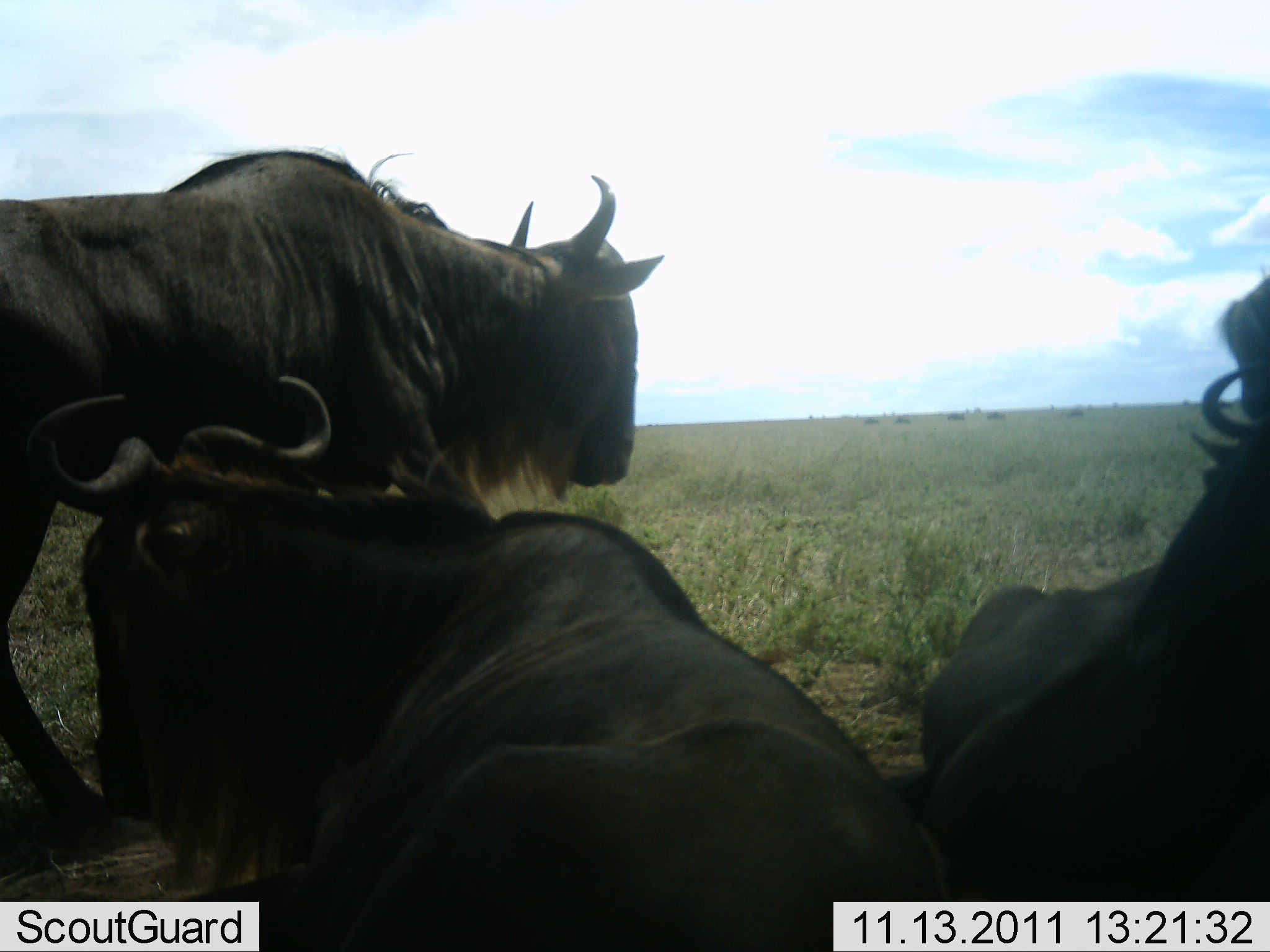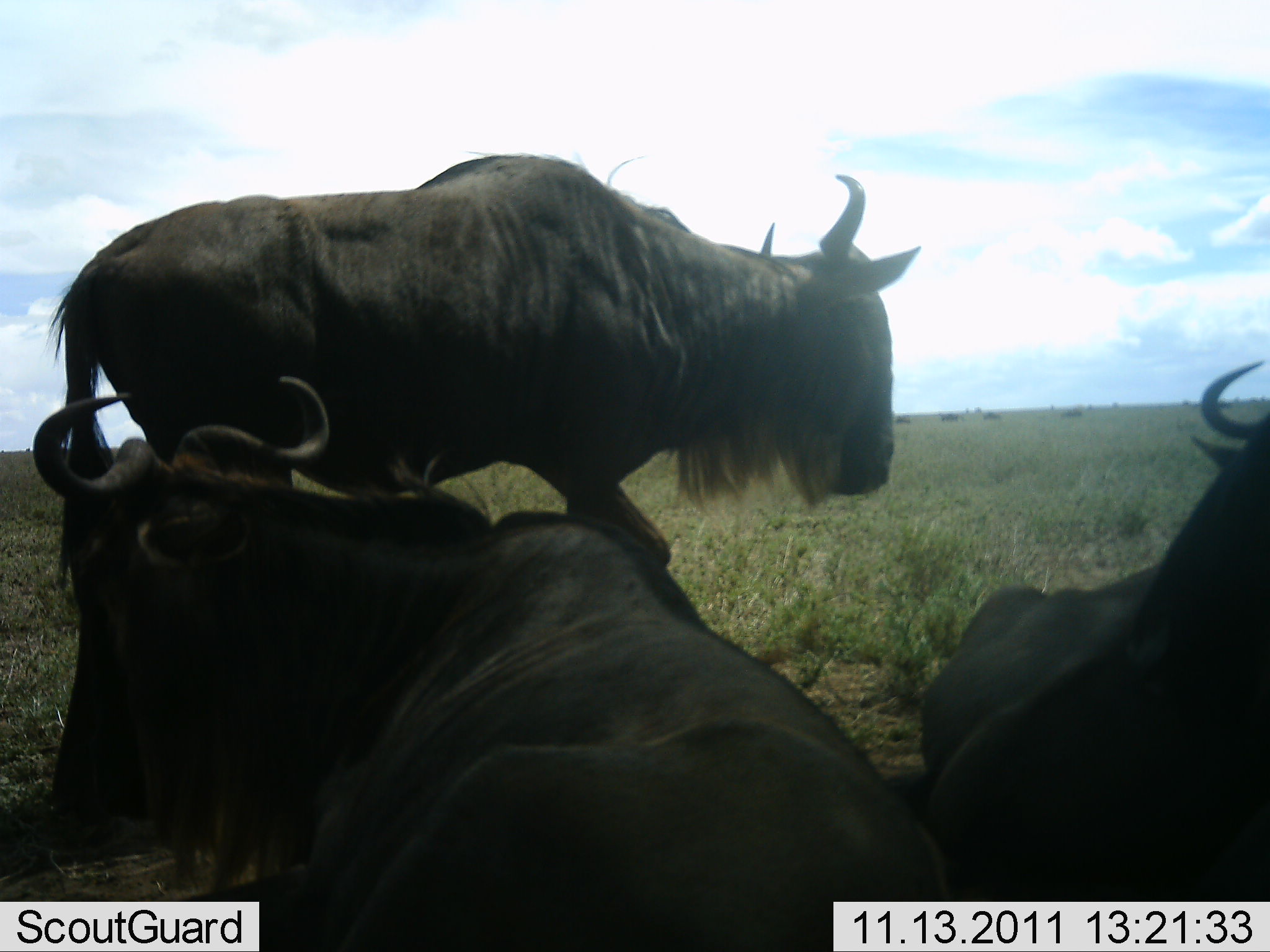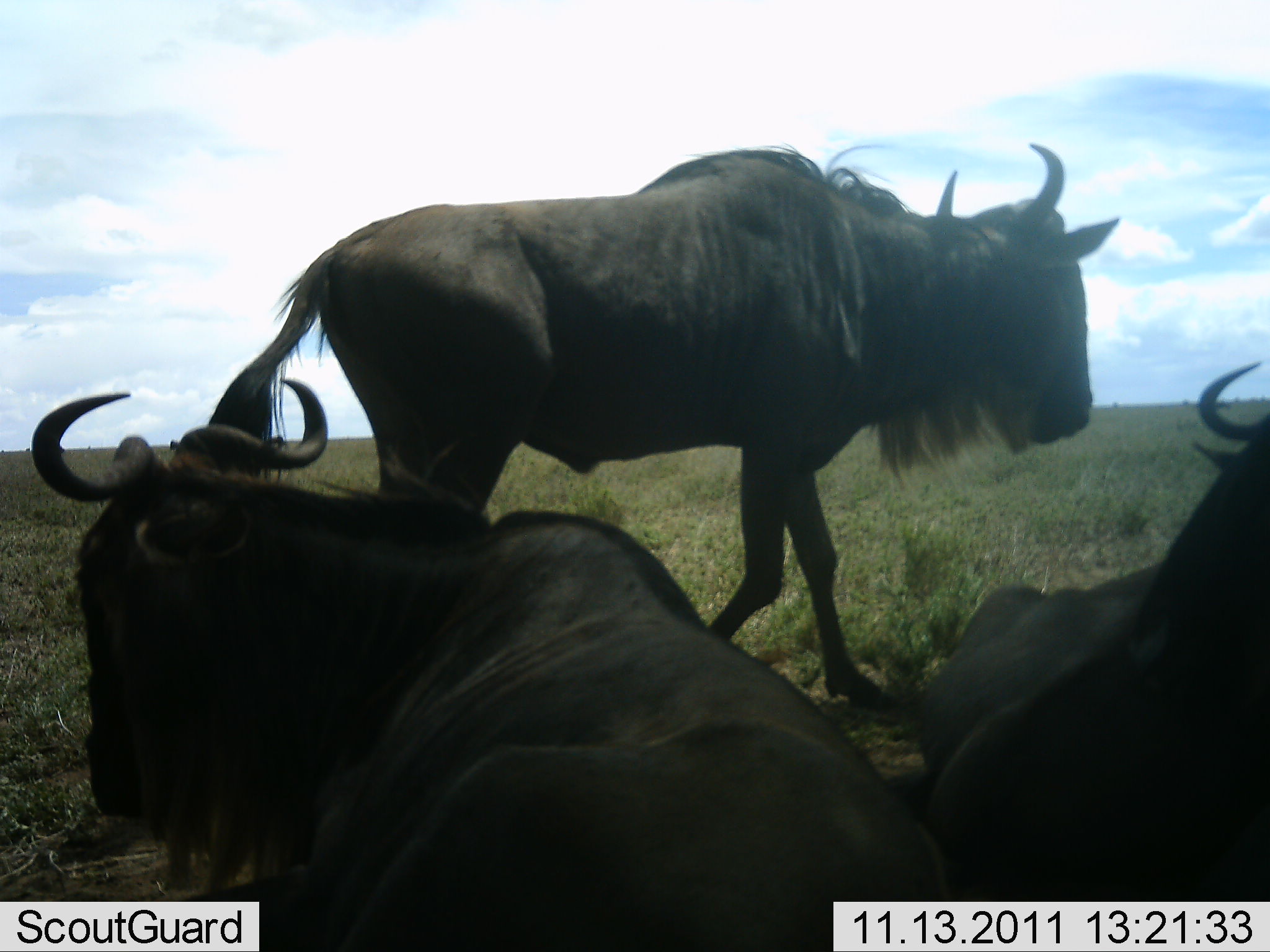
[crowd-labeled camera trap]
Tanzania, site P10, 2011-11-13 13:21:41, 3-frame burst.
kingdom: Animalia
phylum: Chordata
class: Mammalia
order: Artiodactyla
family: Bovidae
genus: Connochaetes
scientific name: Connochaetes taurinus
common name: blue wildebeest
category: wildebeest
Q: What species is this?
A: Wildebeest (blue wildebeest) (Connochaetes taurinus).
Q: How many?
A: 3.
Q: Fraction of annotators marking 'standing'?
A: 33%.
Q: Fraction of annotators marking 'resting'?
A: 92%.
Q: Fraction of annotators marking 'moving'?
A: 75%.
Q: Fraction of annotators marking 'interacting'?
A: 0%.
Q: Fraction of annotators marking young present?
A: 0%.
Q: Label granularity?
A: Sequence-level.